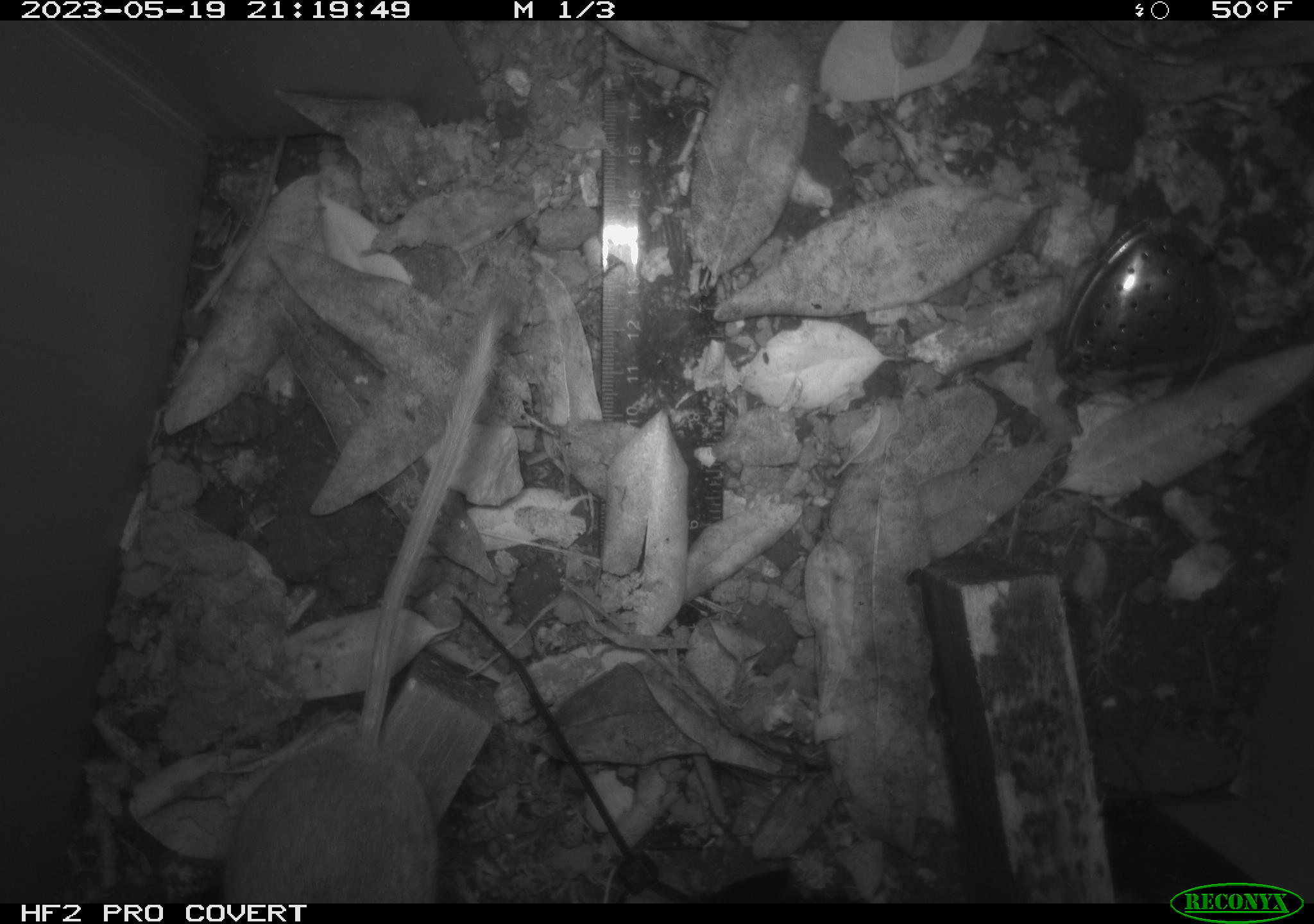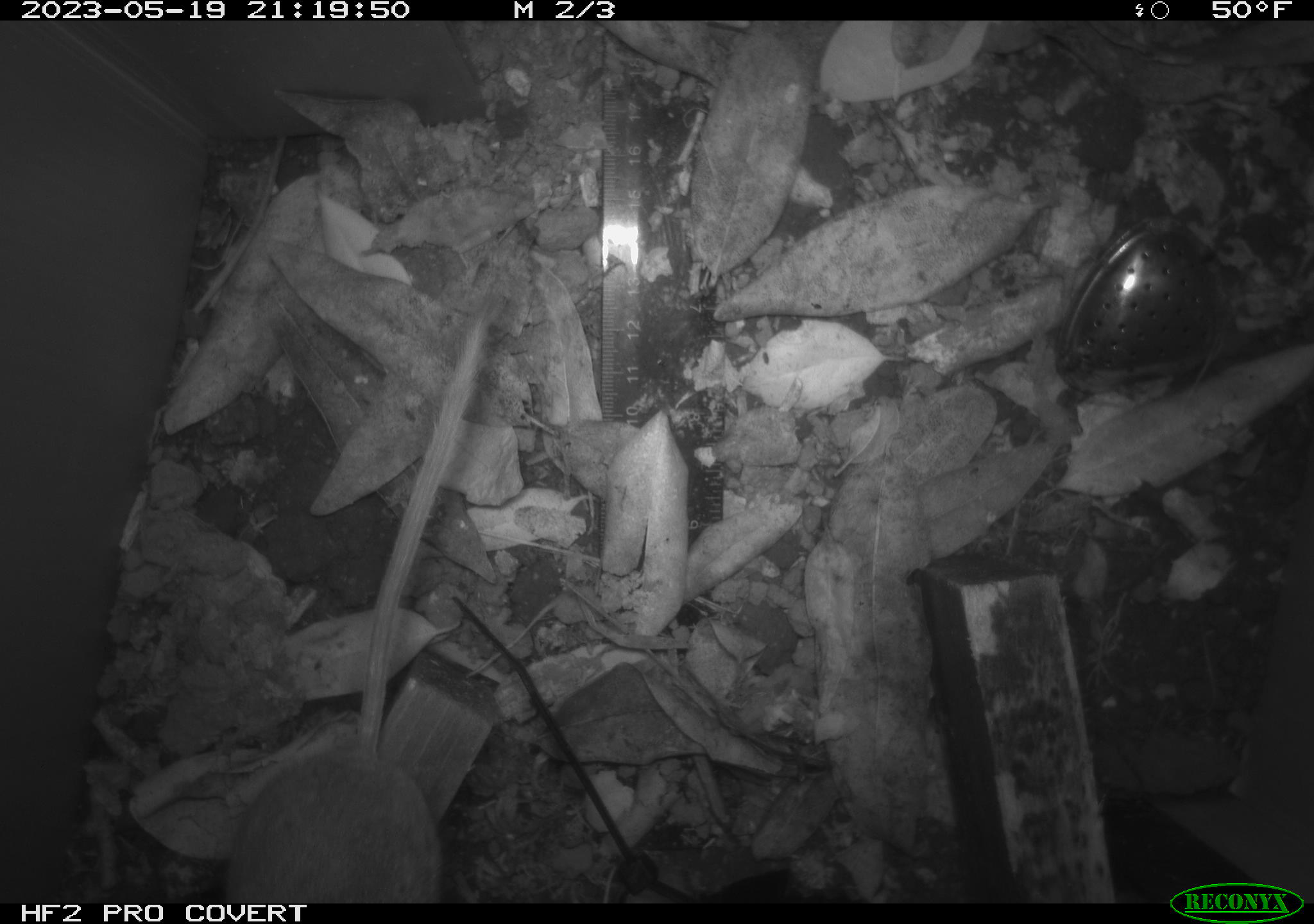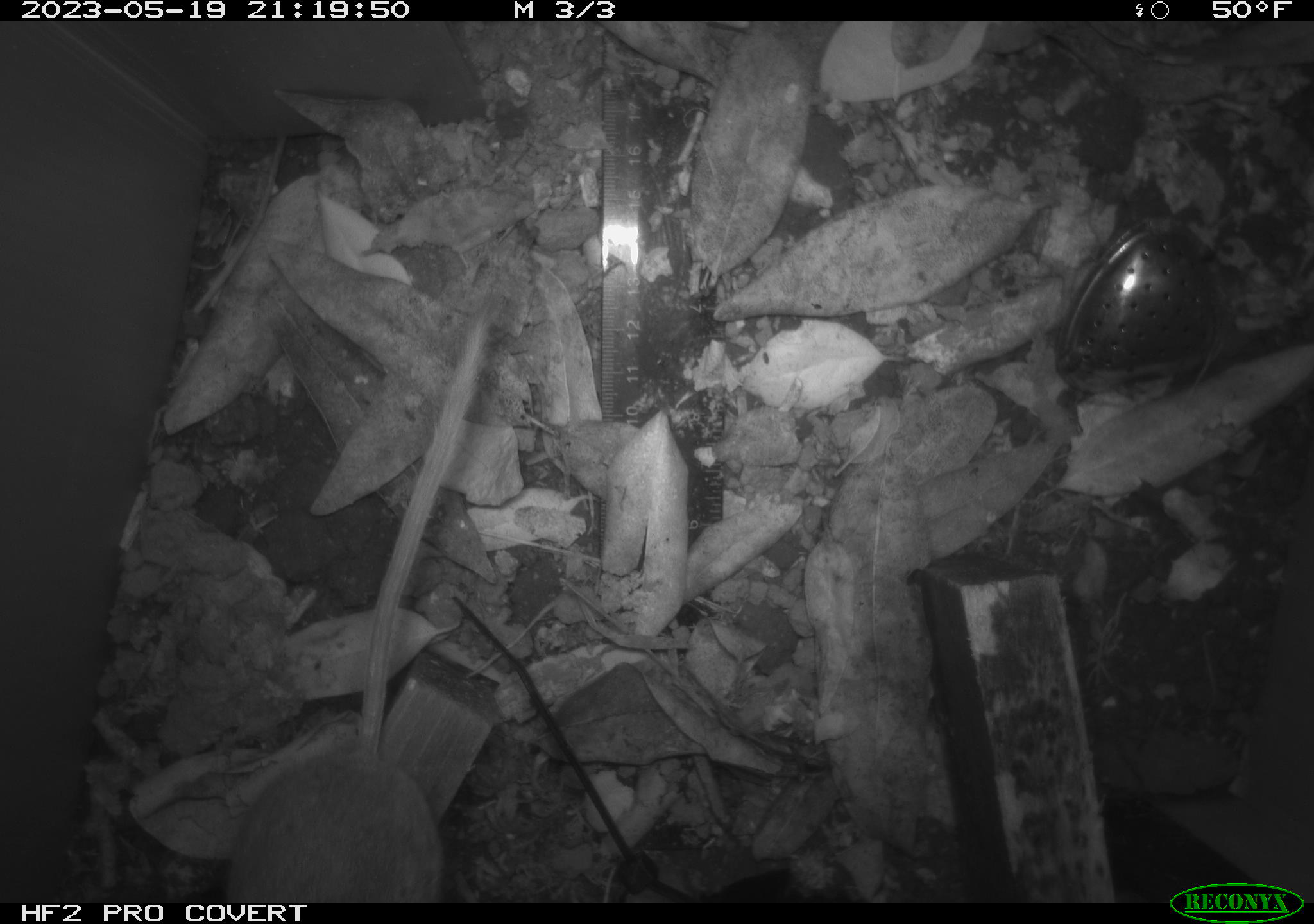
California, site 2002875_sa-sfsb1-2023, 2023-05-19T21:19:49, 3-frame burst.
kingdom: Animalia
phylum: Chordata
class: Mammalia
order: Rodentia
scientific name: Rodentia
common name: mouse species